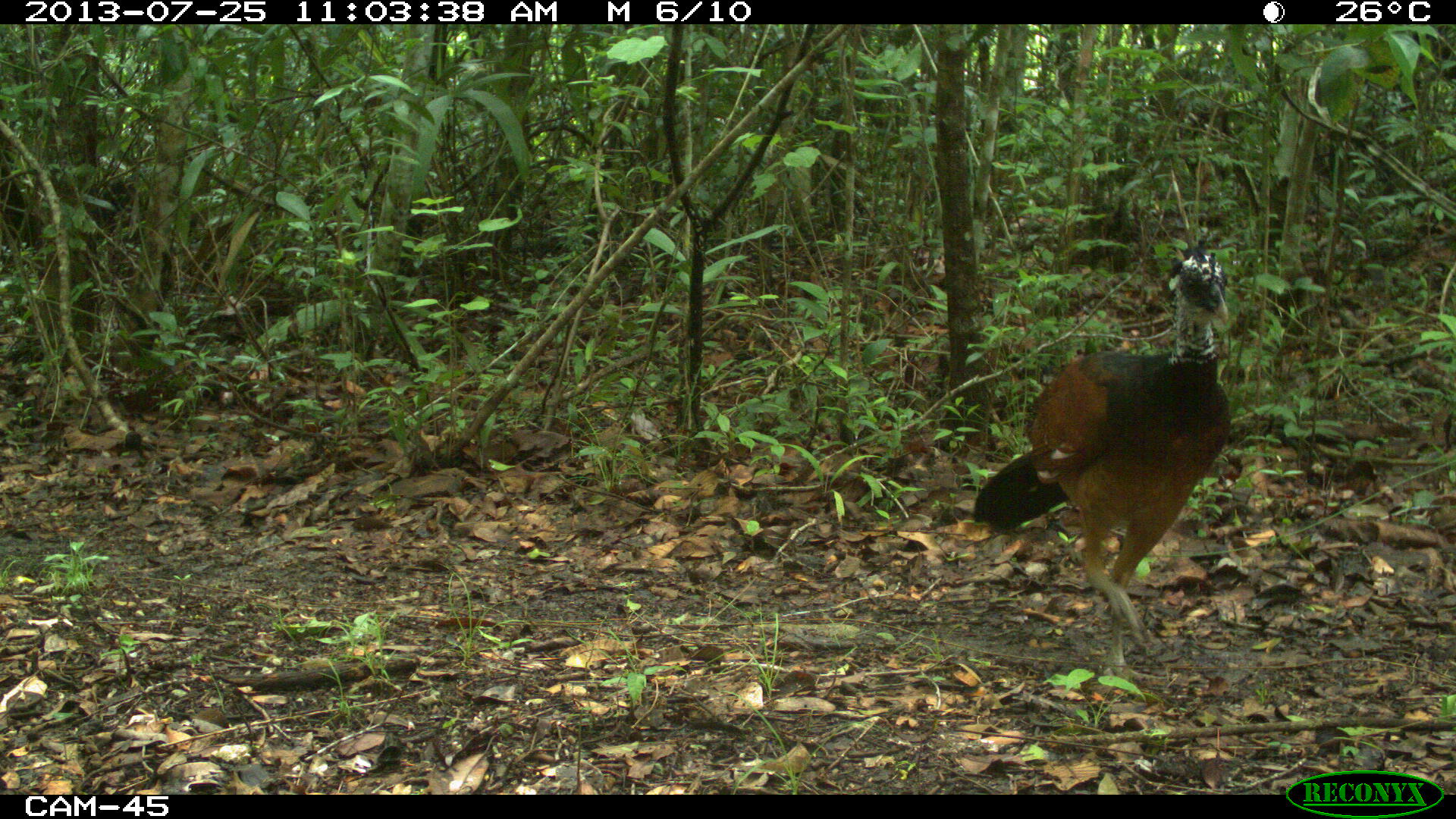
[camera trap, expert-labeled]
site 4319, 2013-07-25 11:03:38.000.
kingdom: Animalia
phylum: Chordata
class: Aves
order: Galliformes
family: Cracidae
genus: Crax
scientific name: Crax rubra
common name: great curassow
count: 4